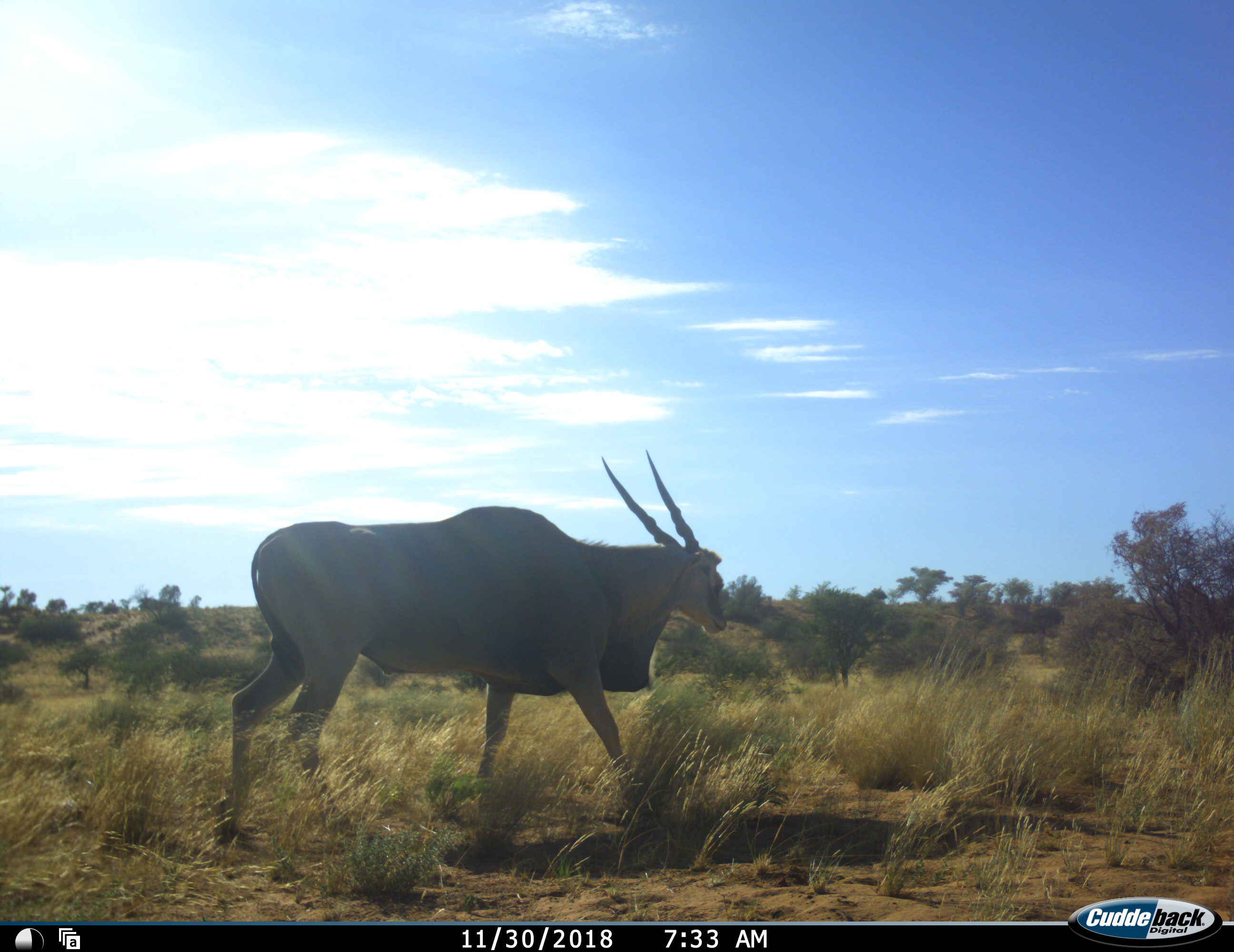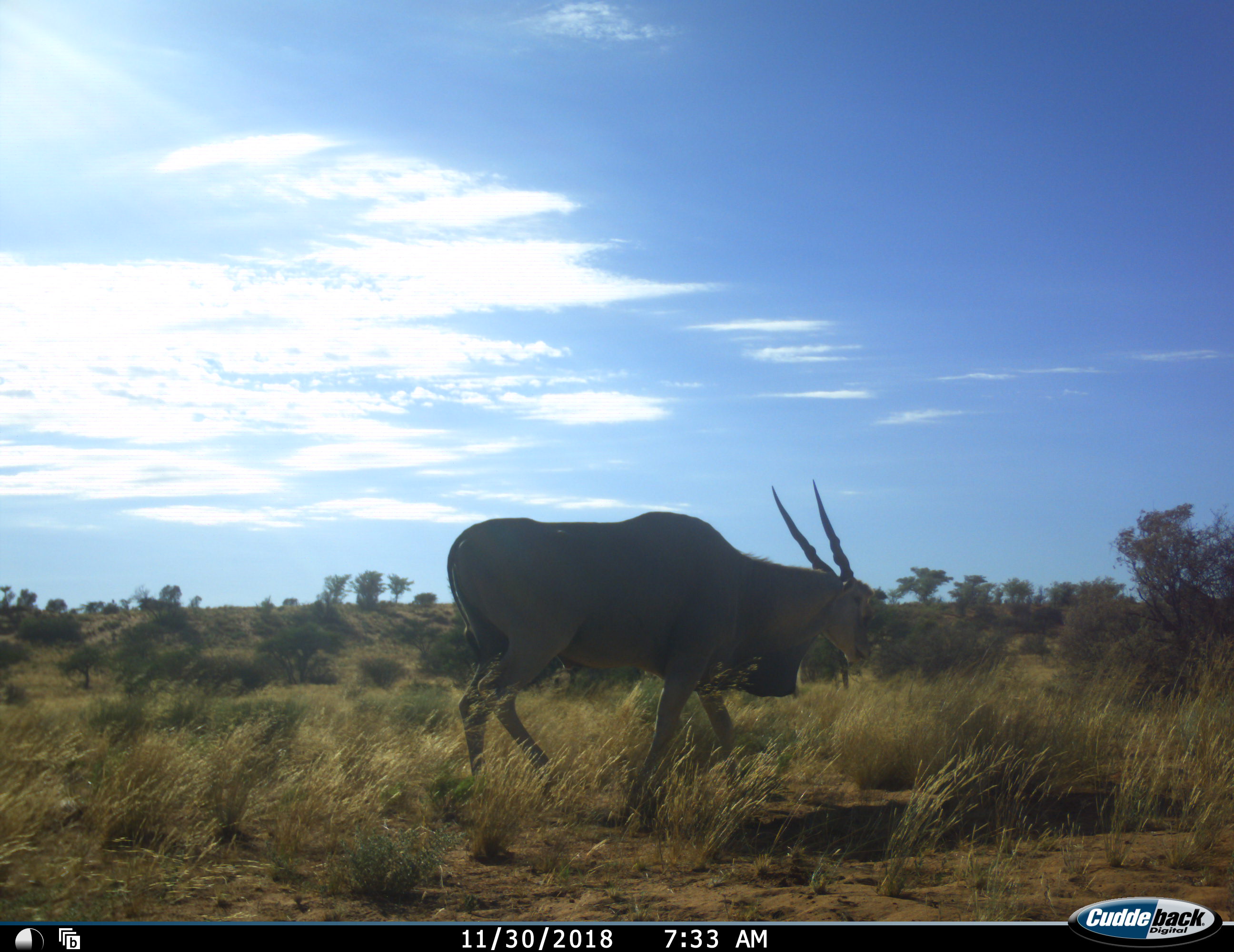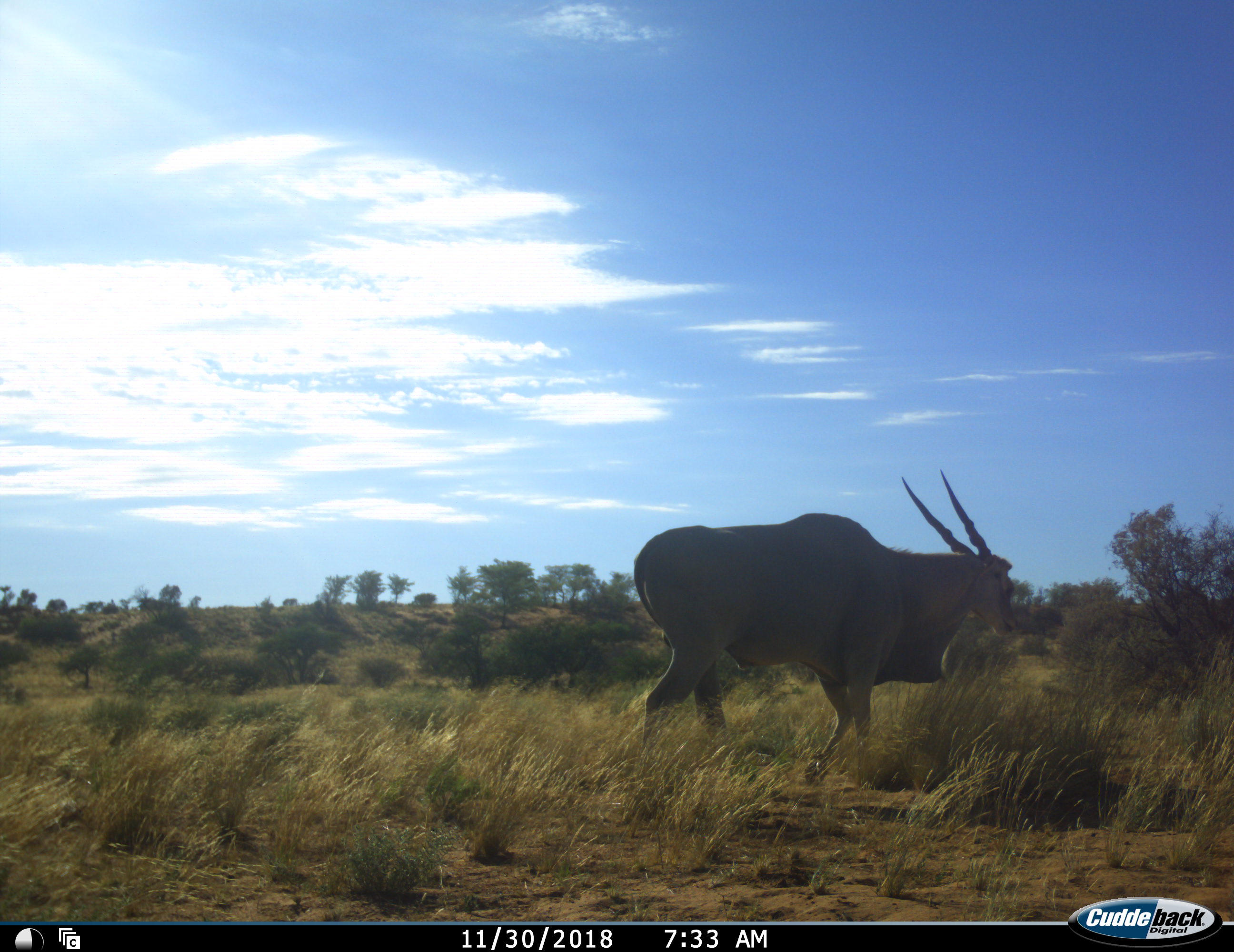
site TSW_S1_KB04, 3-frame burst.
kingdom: Animalia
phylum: Chordata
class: Mammalia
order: Artiodactyla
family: Bovidae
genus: Tragelaphus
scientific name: Tragelaphus oryx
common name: eland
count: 1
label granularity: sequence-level